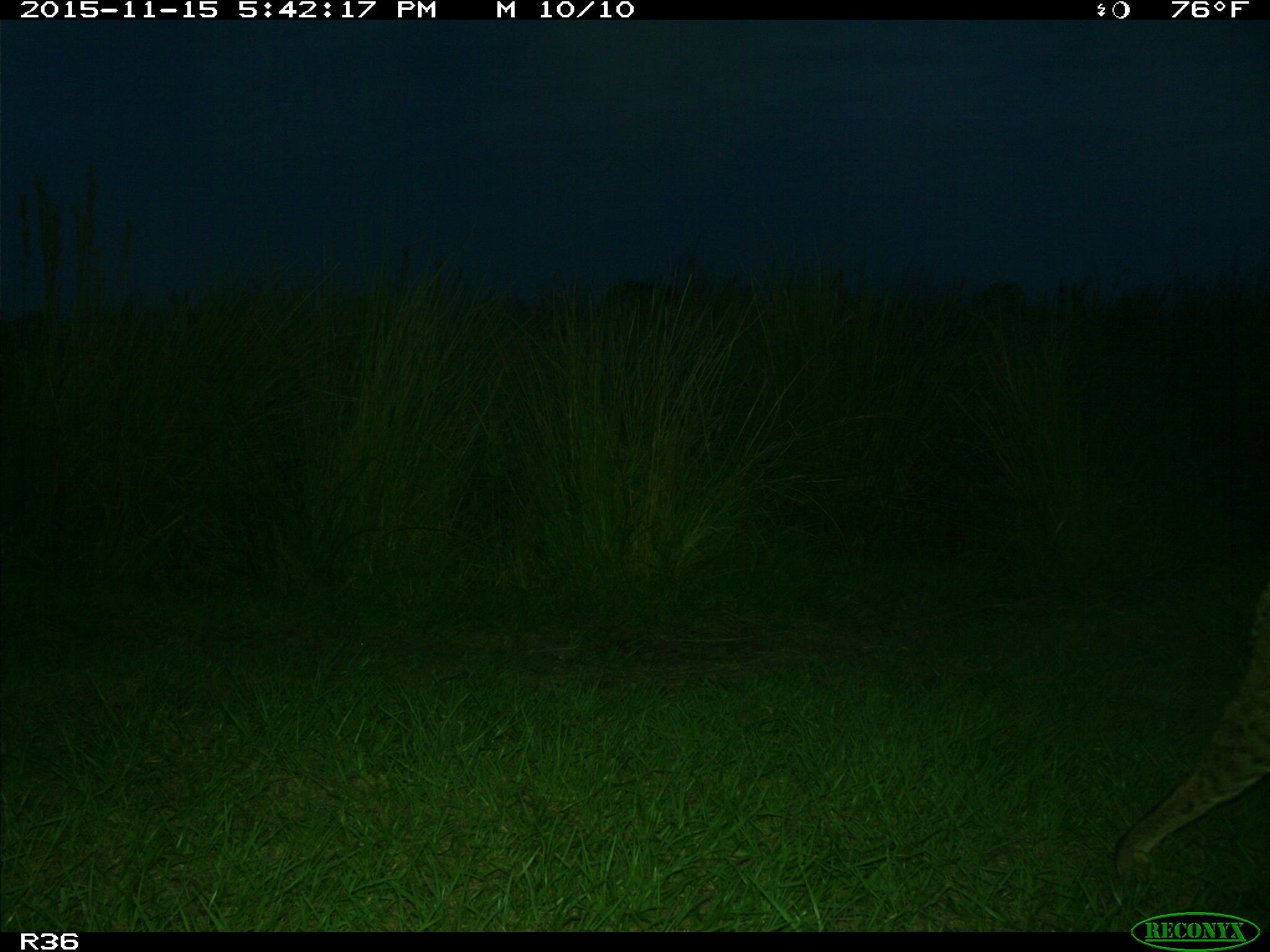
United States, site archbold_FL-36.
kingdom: Animalia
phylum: Chordata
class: Mammalia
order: Carnivora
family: Felidae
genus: Lynx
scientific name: Lynx rufus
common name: bobcat